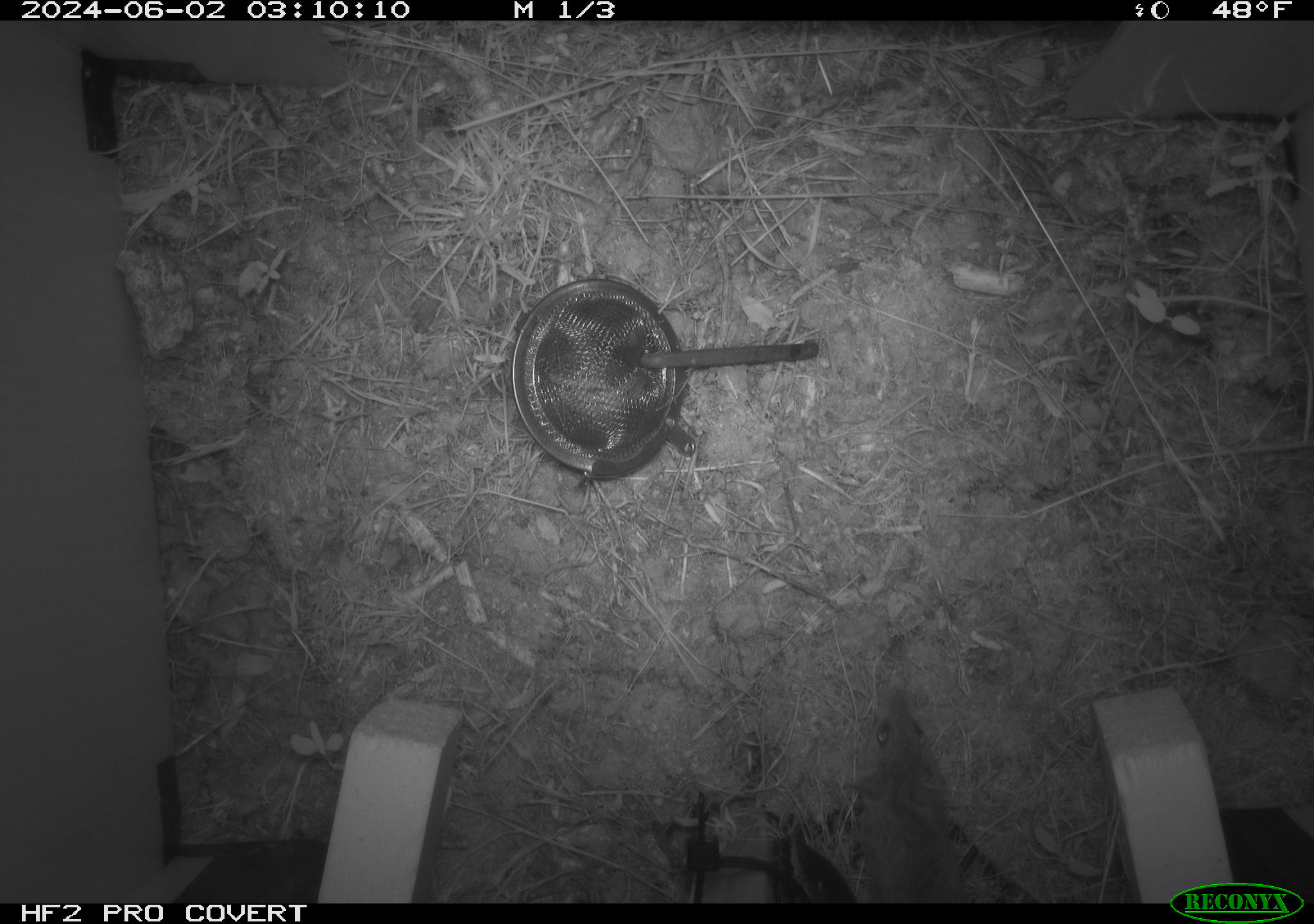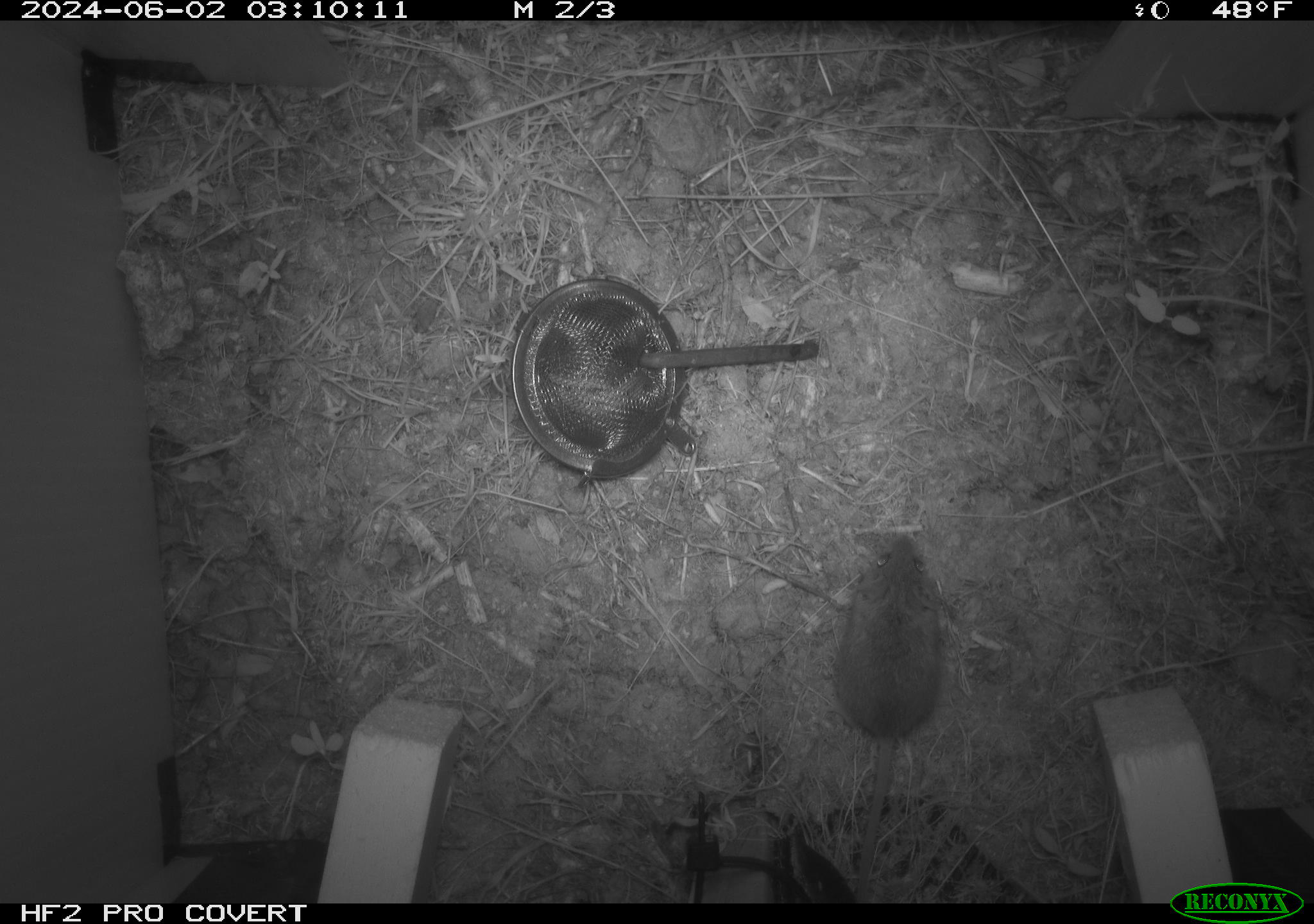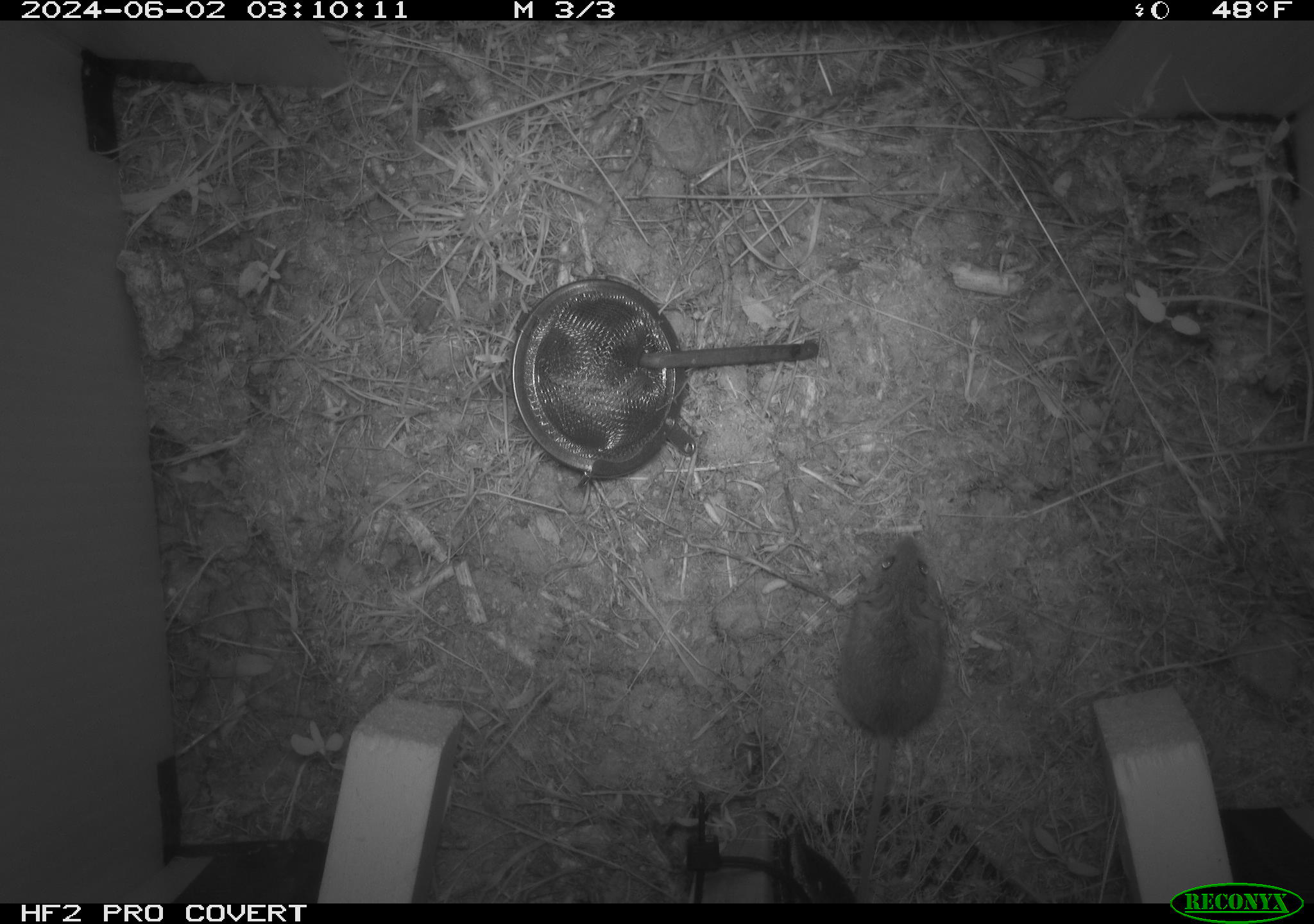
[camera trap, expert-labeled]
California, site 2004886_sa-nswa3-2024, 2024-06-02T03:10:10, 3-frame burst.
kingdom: Animalia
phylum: Chordata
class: Mammalia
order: Rodentia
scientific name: Rodentia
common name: rodent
Rodent (Rodentia).